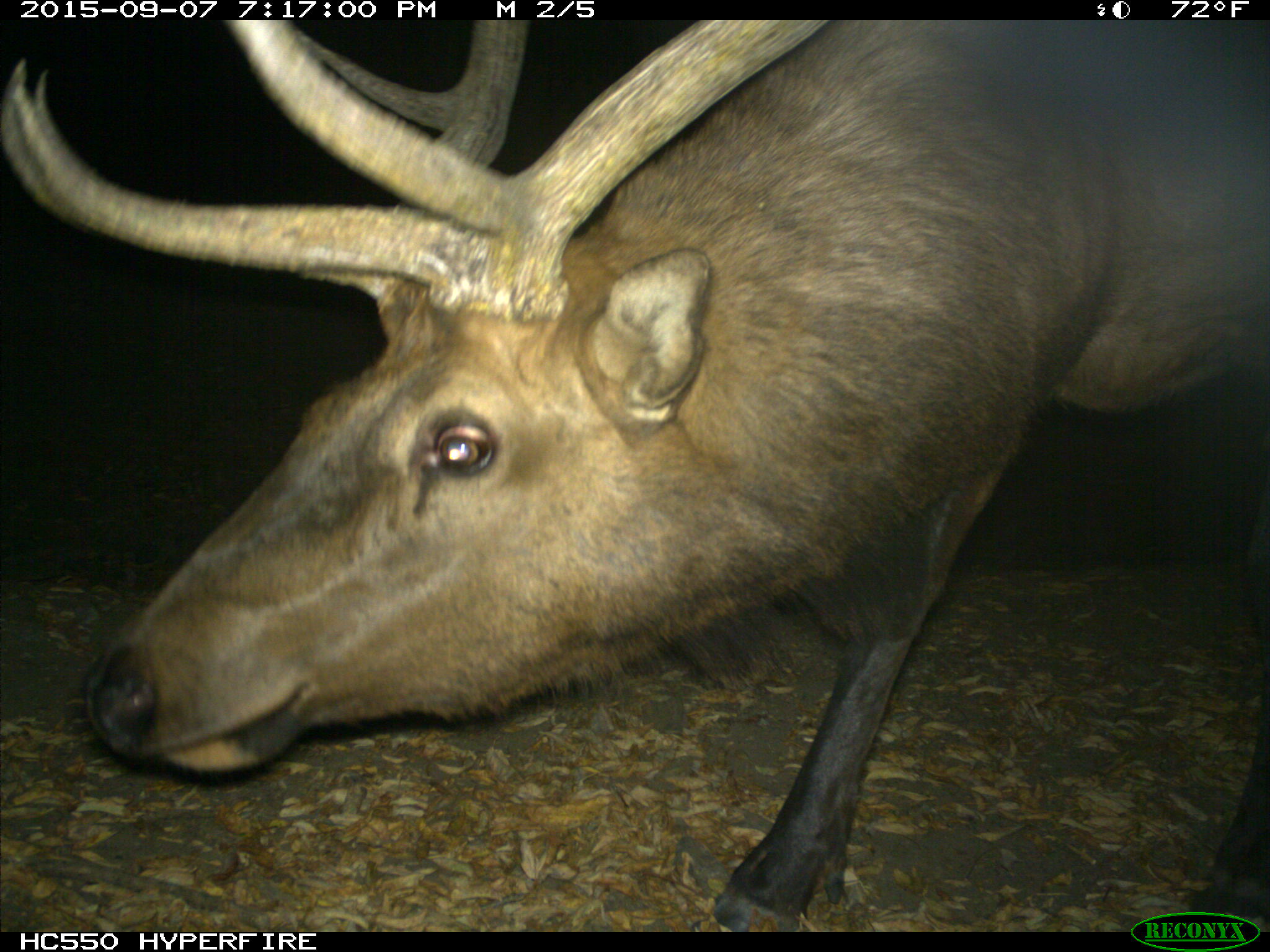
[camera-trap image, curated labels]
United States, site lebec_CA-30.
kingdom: Animalia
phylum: Chordata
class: Mammalia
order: Artiodactyla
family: Cervidae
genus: Cervus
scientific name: Cervus canadensis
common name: elk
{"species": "Cervus canadensis (elk)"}